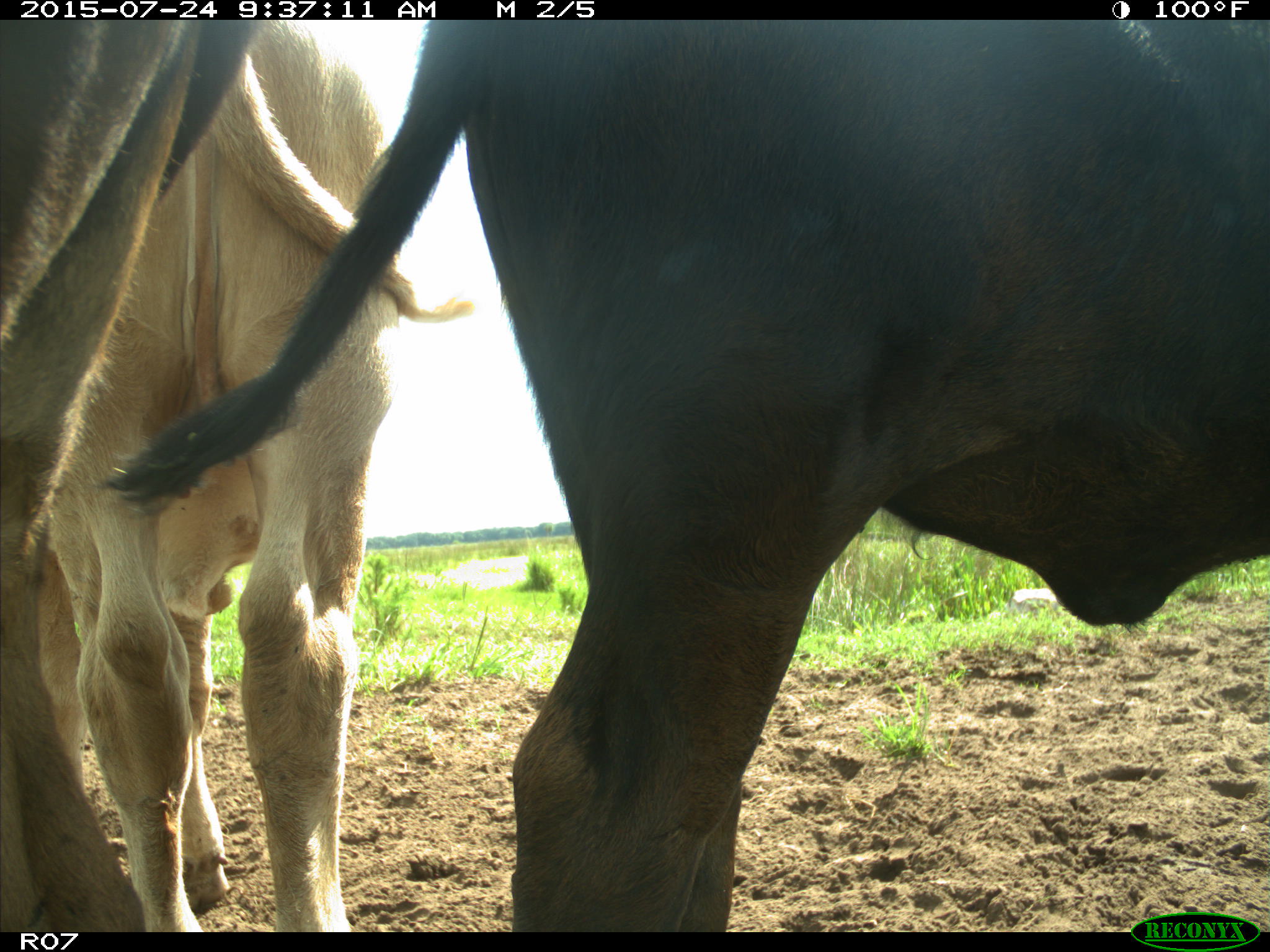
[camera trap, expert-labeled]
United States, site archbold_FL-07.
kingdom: Animalia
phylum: Chordata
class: Mammalia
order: Artiodactyla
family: Bovidae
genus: Bos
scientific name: Bos taurus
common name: domestic cow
Bos taurus (domestic cow).